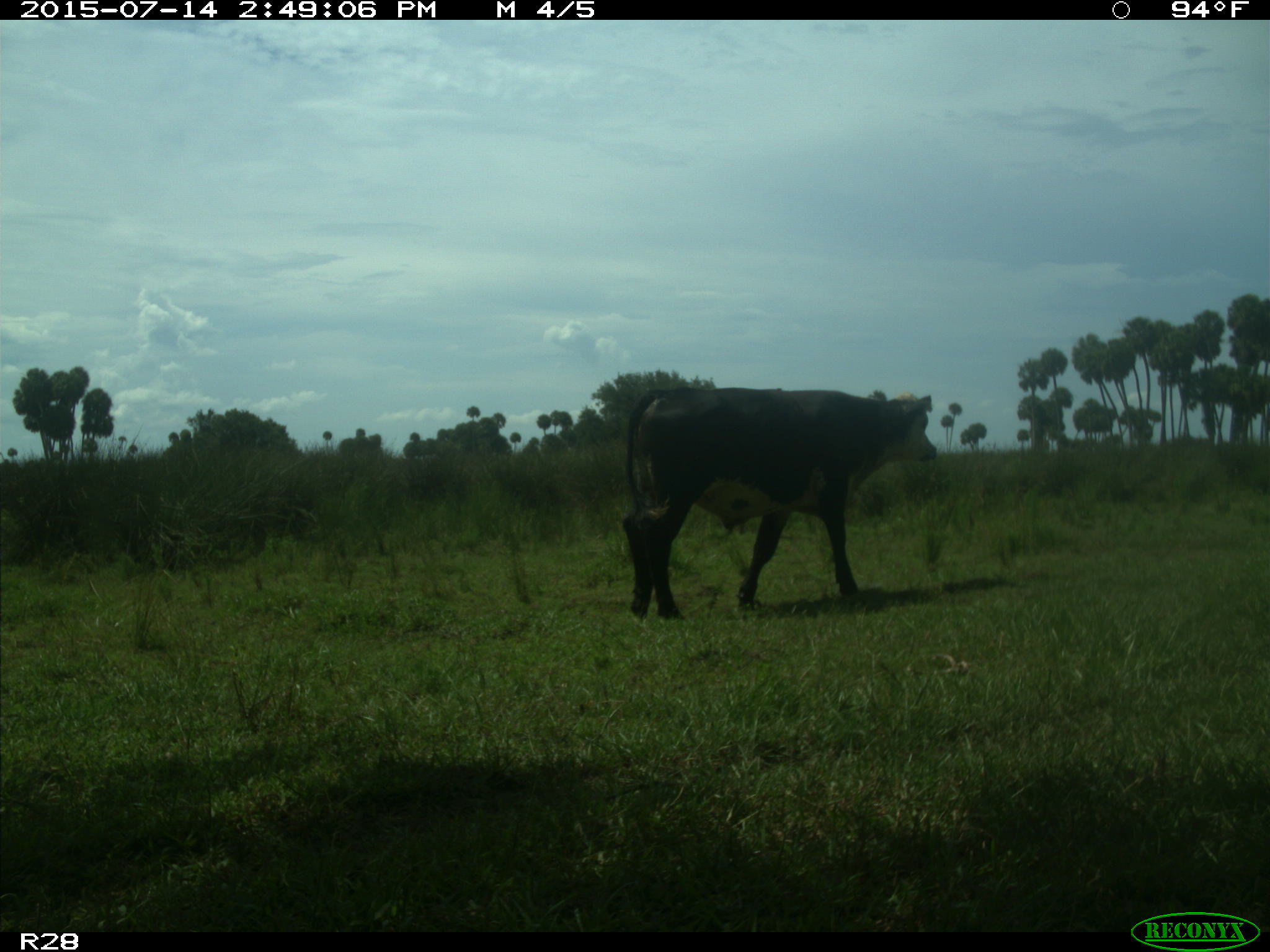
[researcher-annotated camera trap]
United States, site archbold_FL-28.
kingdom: Animalia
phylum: Chordata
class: Mammalia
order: Artiodactyla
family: Bovidae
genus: Bos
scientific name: Bos taurus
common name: domestic cow